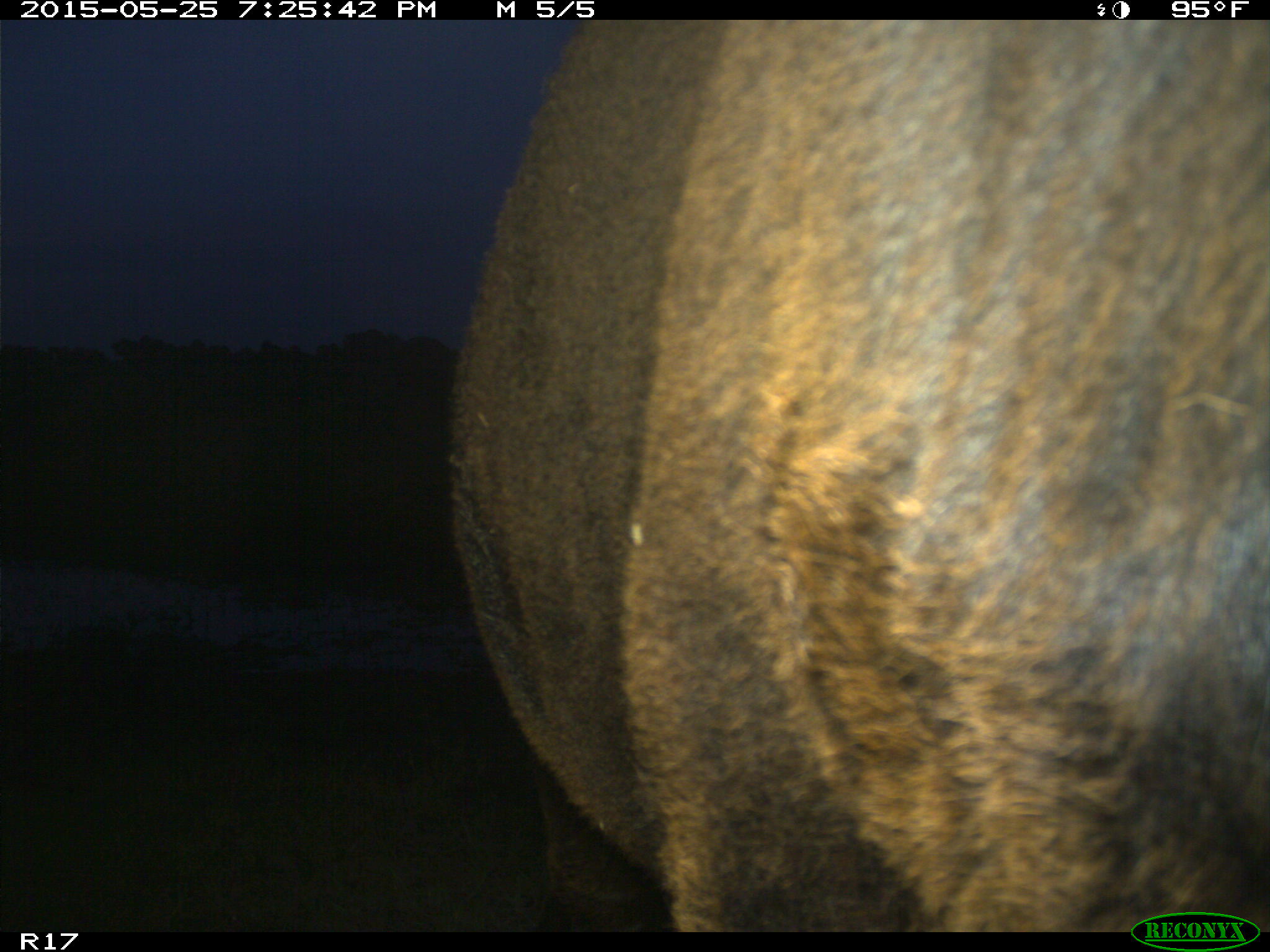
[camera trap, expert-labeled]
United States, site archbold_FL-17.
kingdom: Animalia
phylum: Chordata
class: Mammalia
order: Artiodactyla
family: Bovidae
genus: Bos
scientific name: Bos taurus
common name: domestic cow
Bos taurus (domestic cow).